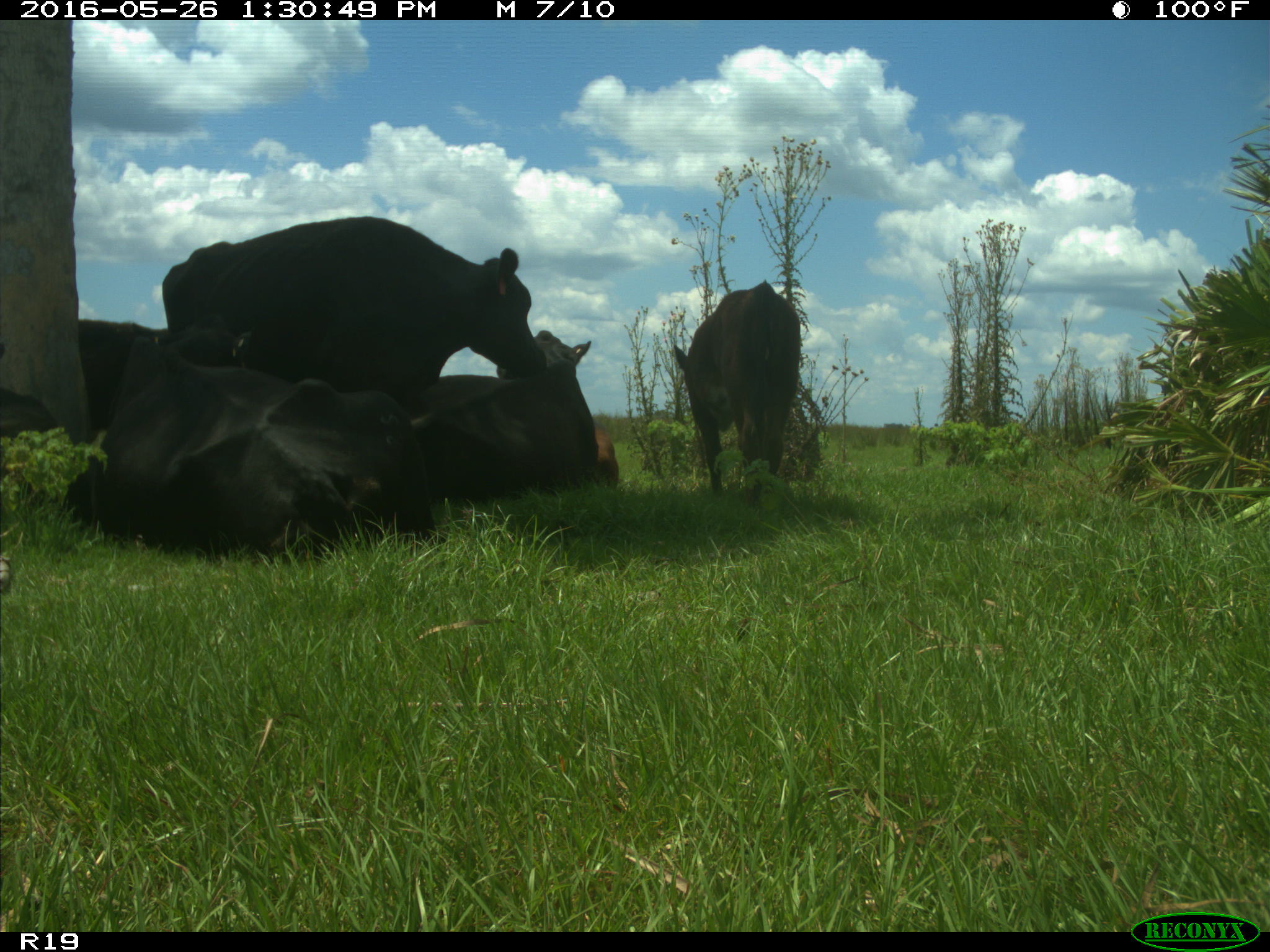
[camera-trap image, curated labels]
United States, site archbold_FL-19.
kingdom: Animalia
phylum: Chordata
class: Mammalia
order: Artiodactyla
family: Bovidae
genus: Bos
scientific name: Bos taurus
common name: domestic cow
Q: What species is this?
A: Bos taurus (domestic cow).